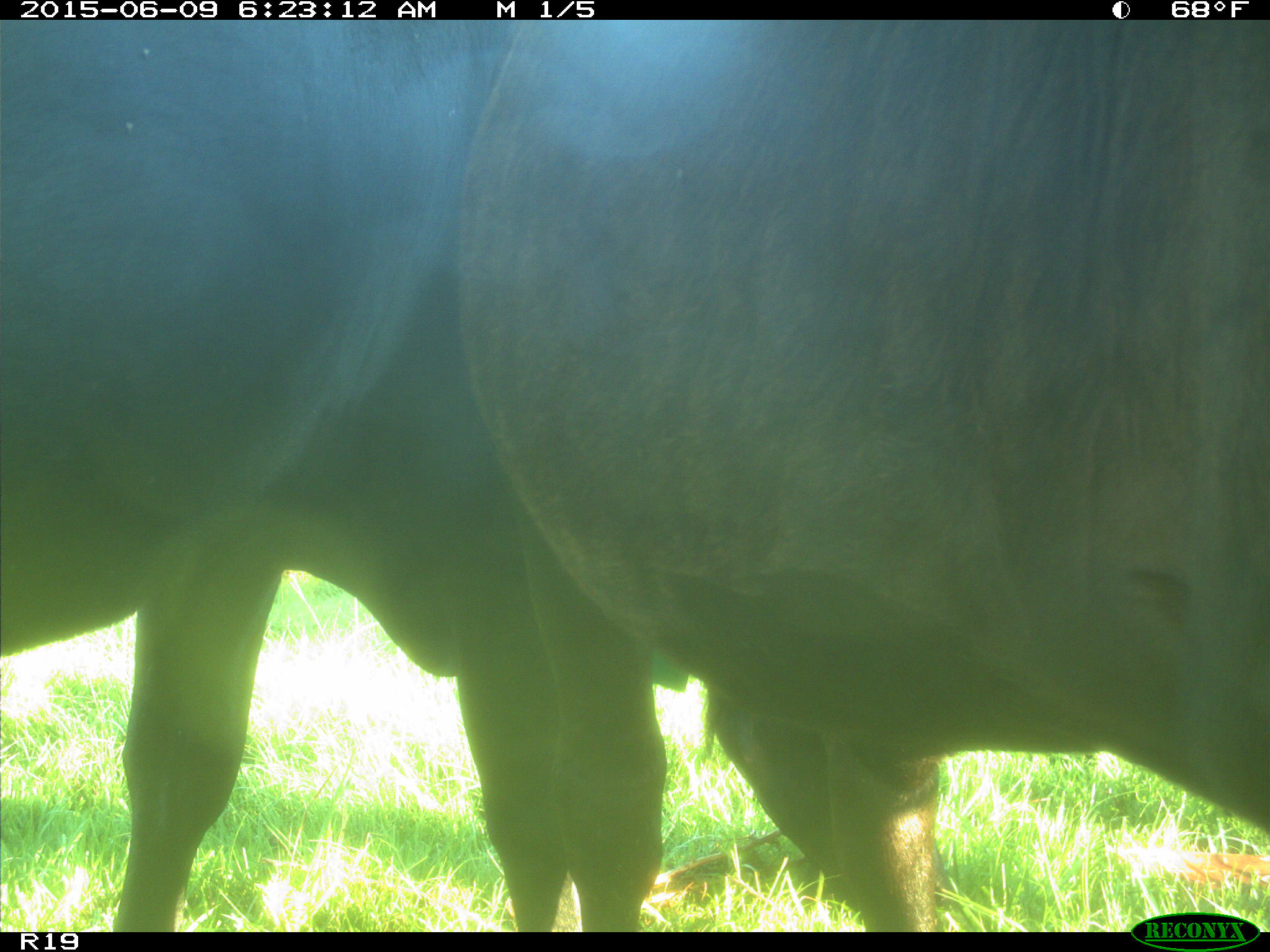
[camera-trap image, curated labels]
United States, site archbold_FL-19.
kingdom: Animalia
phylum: Chordata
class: Mammalia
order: Artiodactyla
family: Bovidae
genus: Bos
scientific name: Bos taurus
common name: domestic cow